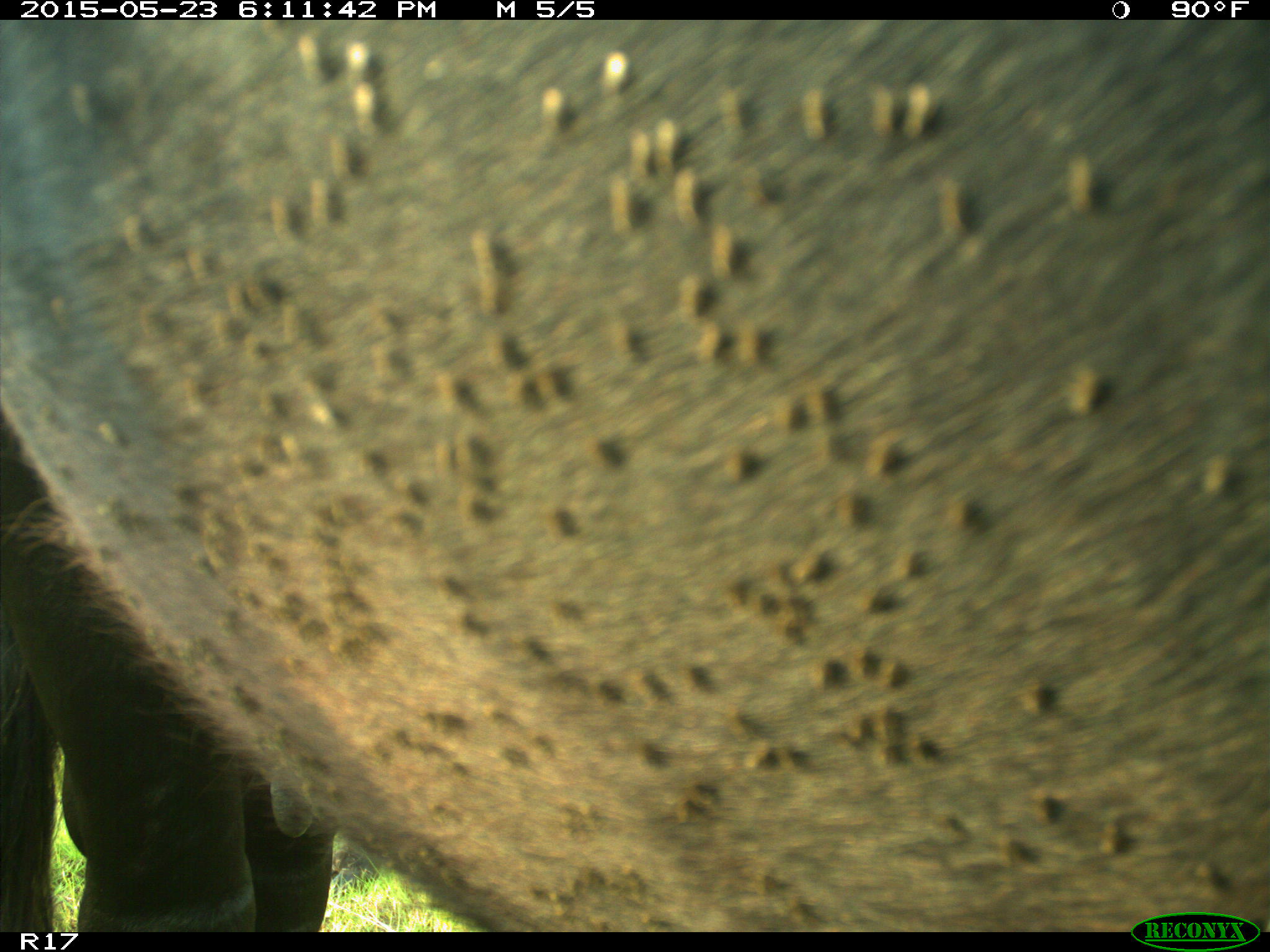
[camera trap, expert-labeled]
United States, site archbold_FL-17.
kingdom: Animalia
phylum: Chordata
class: Mammalia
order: Artiodactyla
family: Bovidae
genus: Bos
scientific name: Bos taurus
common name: domestic cow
Bos taurus (domestic cow).